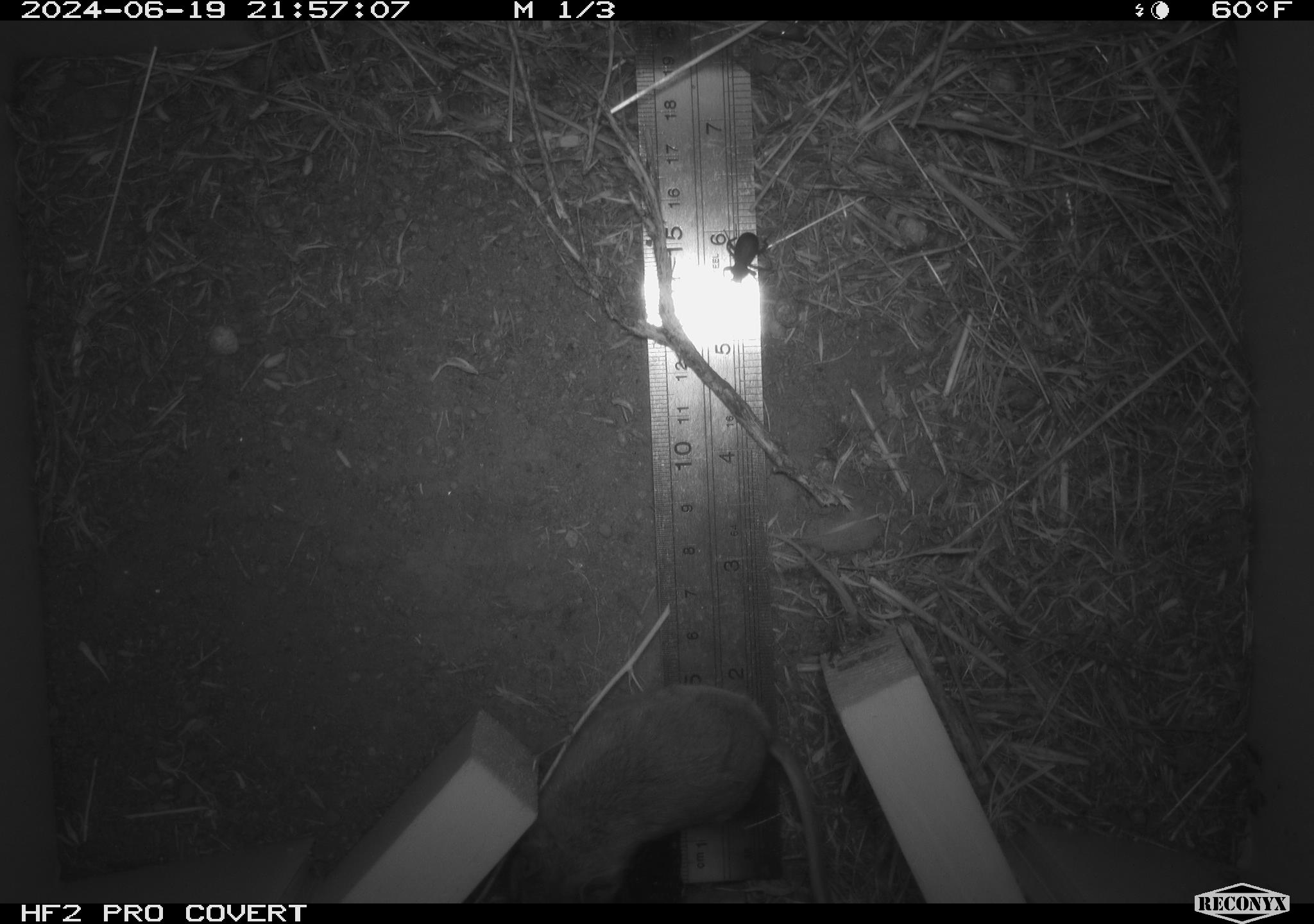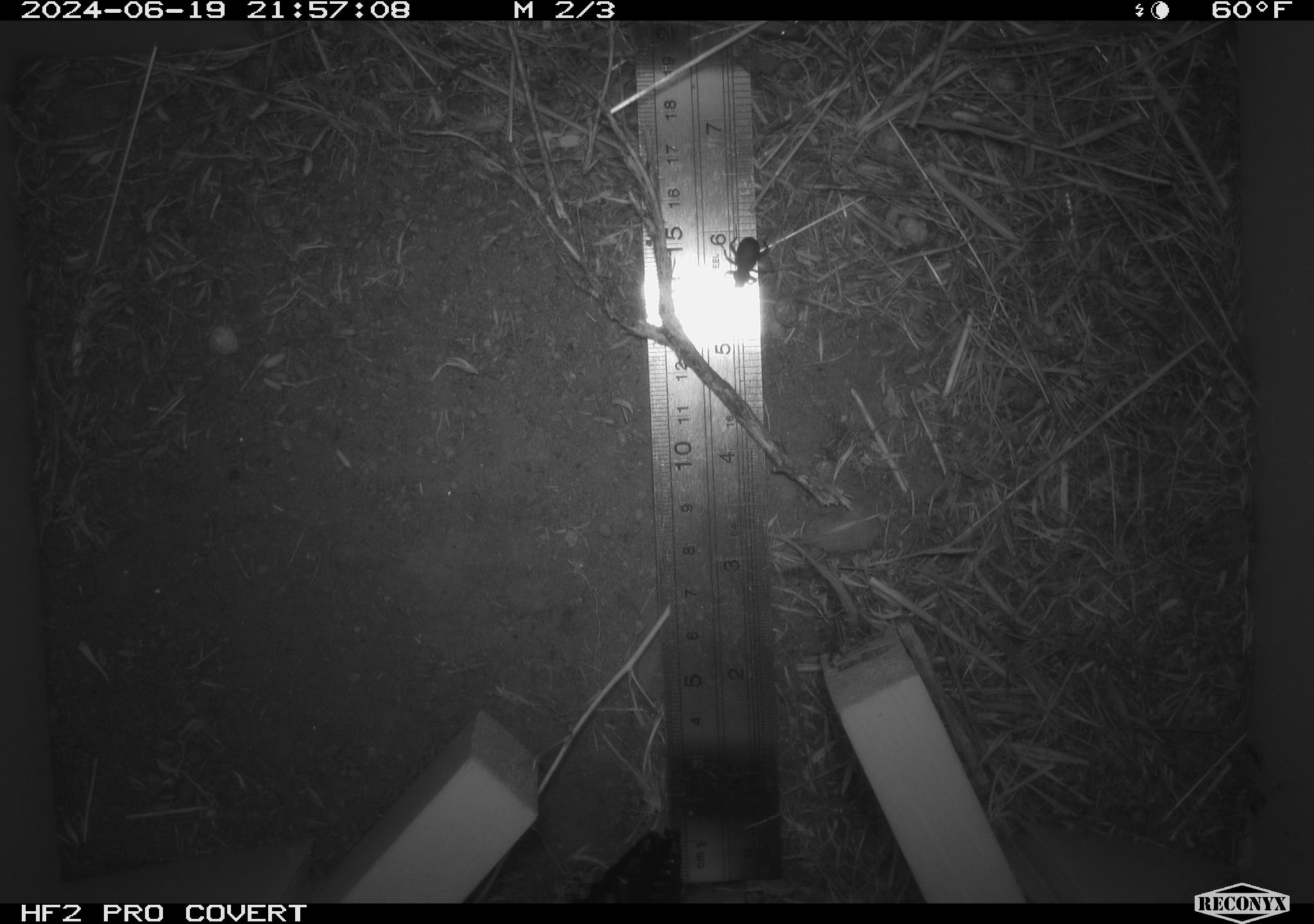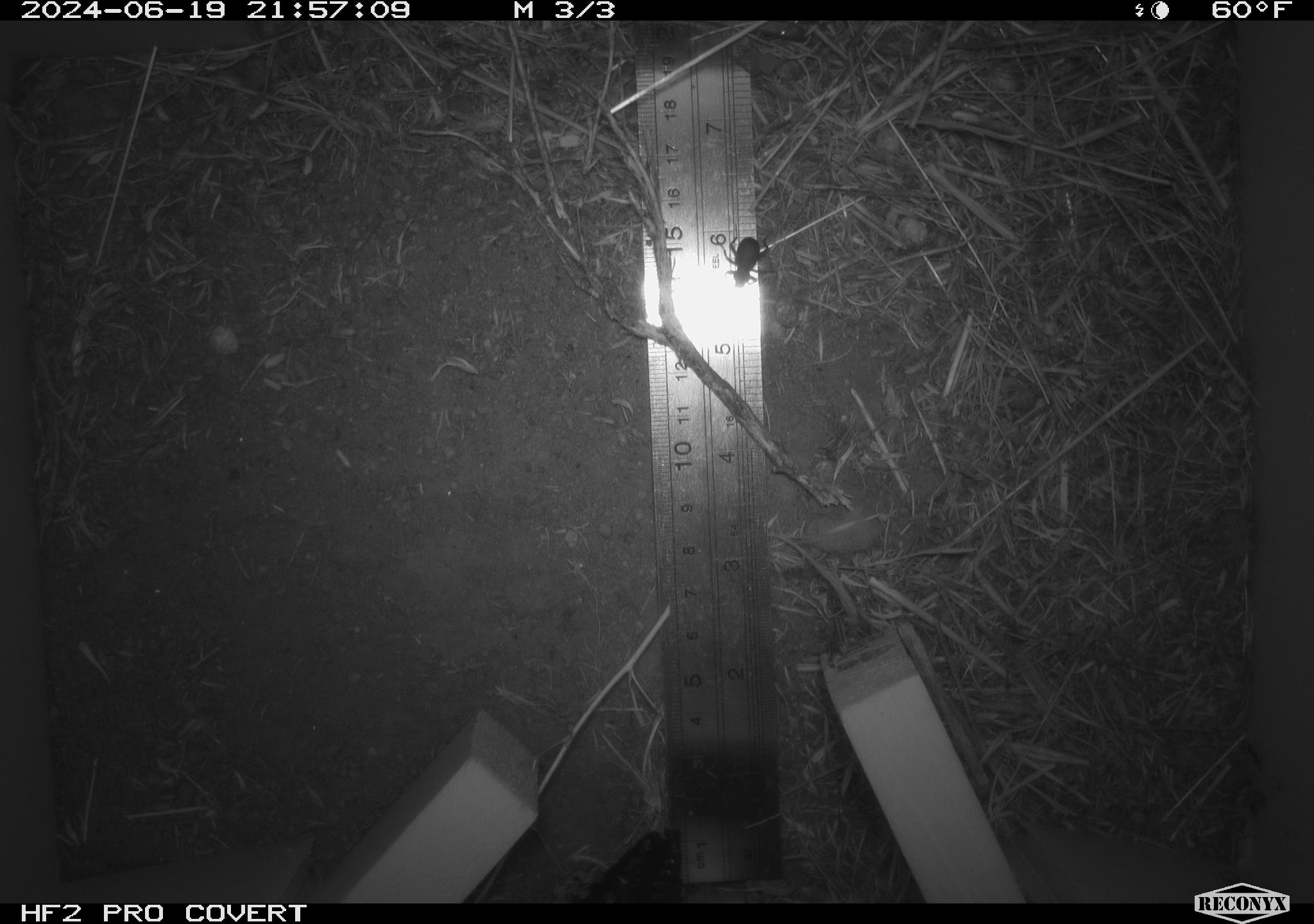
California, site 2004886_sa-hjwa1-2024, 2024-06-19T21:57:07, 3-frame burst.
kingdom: Animalia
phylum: Chordata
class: Mammalia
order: Rodentia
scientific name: Rodentia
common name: rodent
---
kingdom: Animalia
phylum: Arthropoda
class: Insecta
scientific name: Insecta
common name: insect